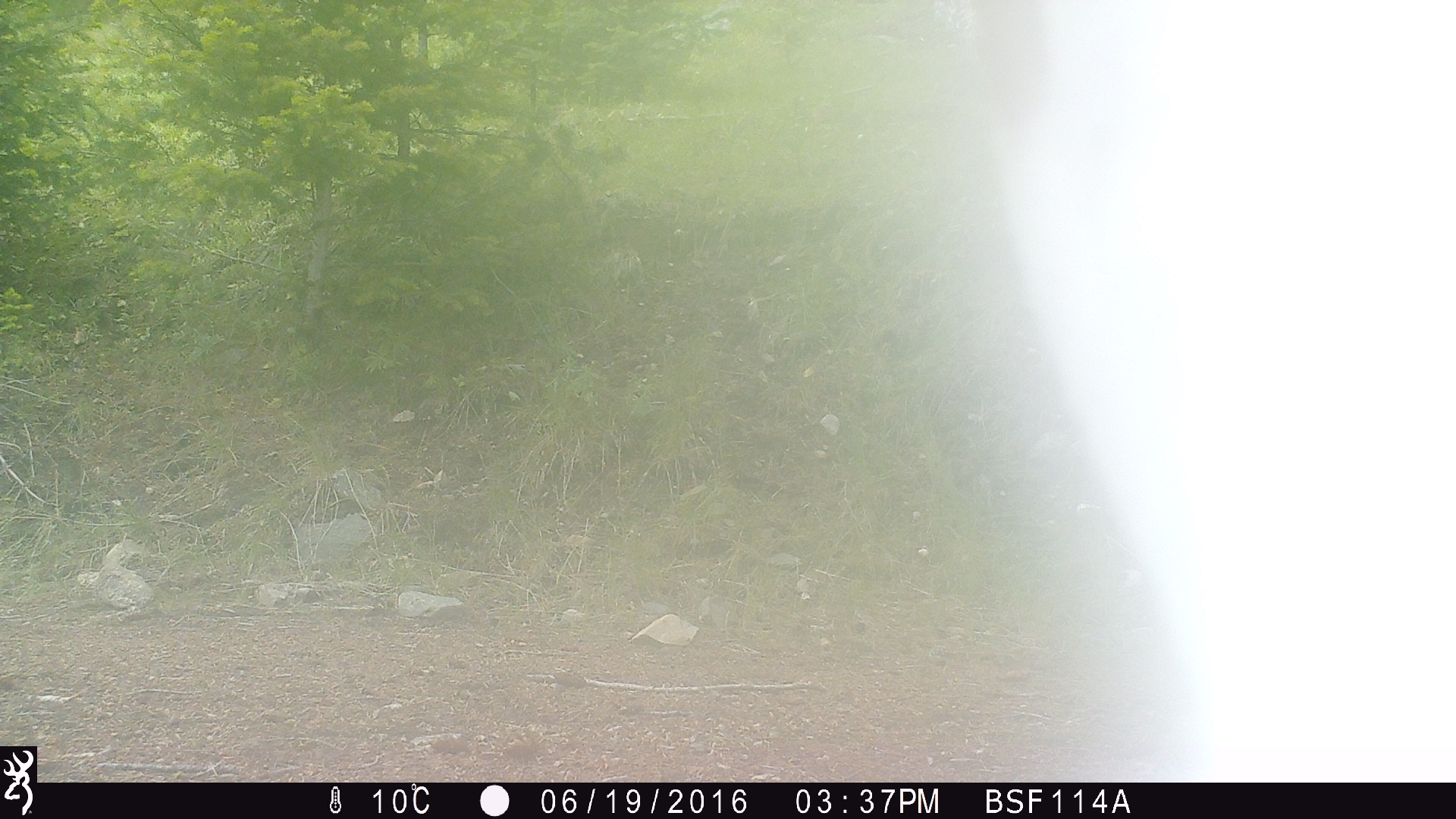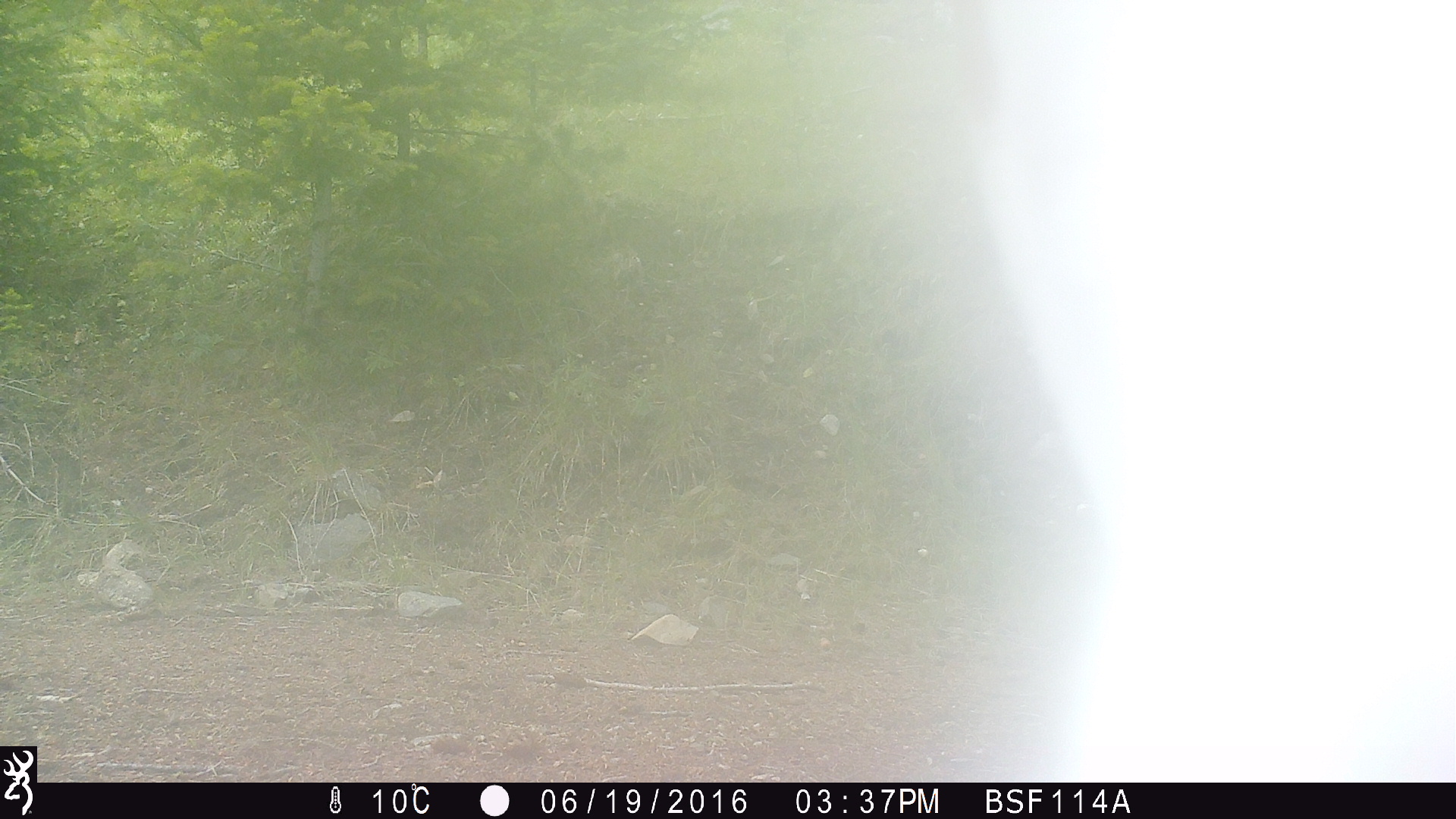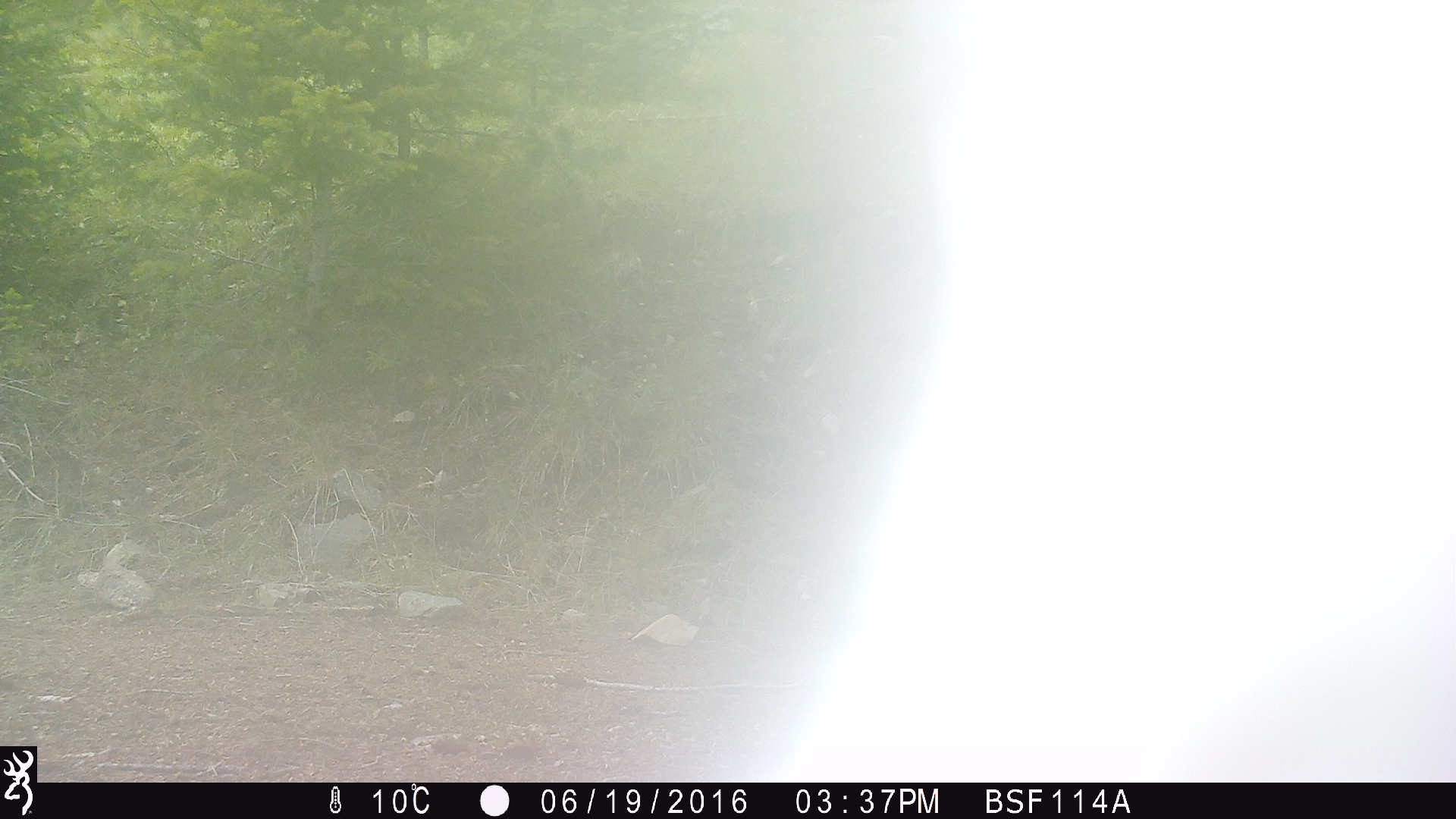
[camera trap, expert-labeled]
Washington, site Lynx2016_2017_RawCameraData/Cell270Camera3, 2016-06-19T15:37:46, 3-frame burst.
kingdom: Animalia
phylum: Chordata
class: Mammalia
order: Artiodactyla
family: Bovidae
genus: Bos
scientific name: Bos taurus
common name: domestic cattle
Domestic cattle (Bos taurus). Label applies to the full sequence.